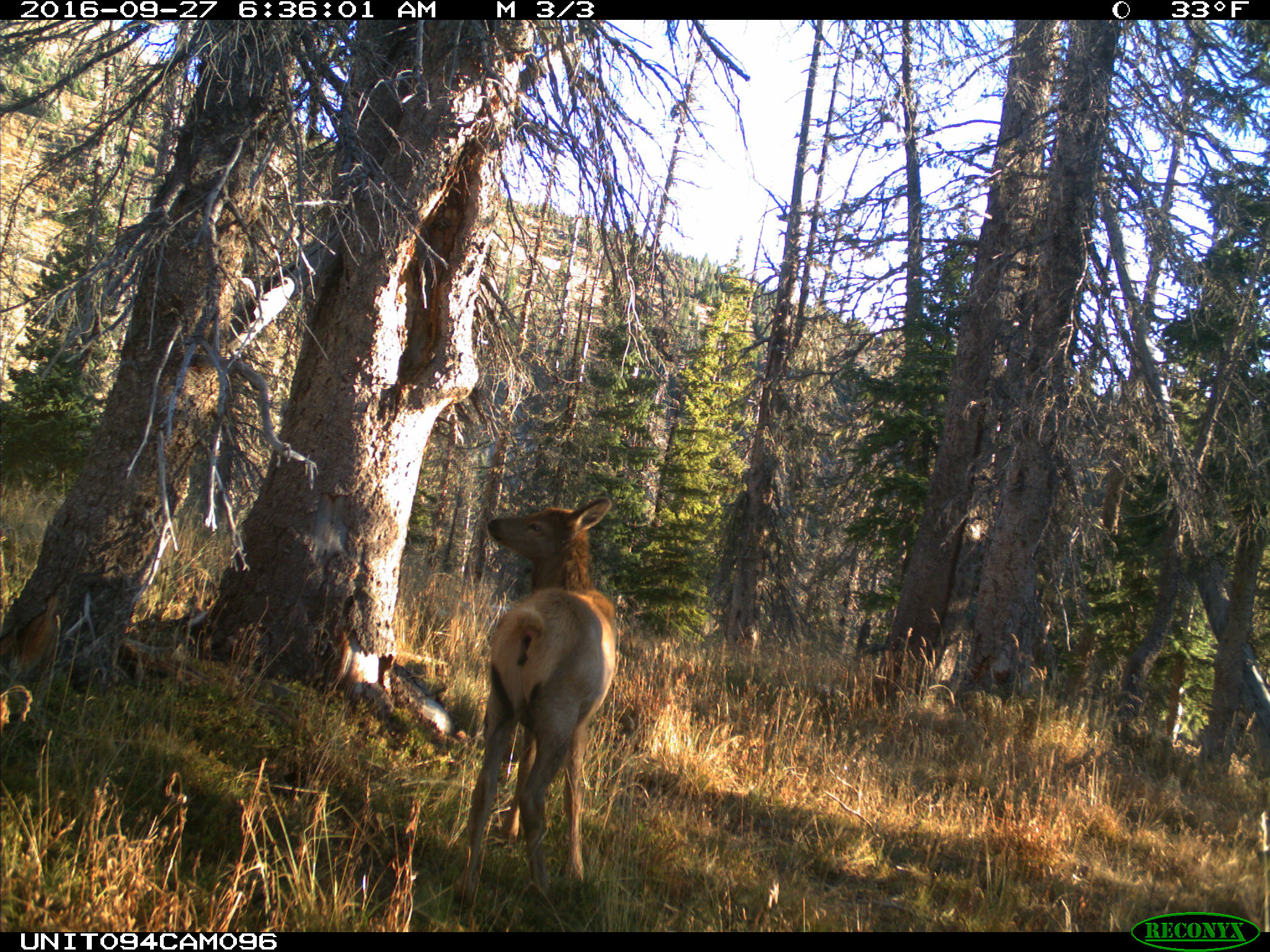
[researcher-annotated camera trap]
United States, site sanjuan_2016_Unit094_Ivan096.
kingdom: Animalia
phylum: Chordata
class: Mammalia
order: Artiodactyla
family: Cervidae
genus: Cervus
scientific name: Cervus elaphus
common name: red deer